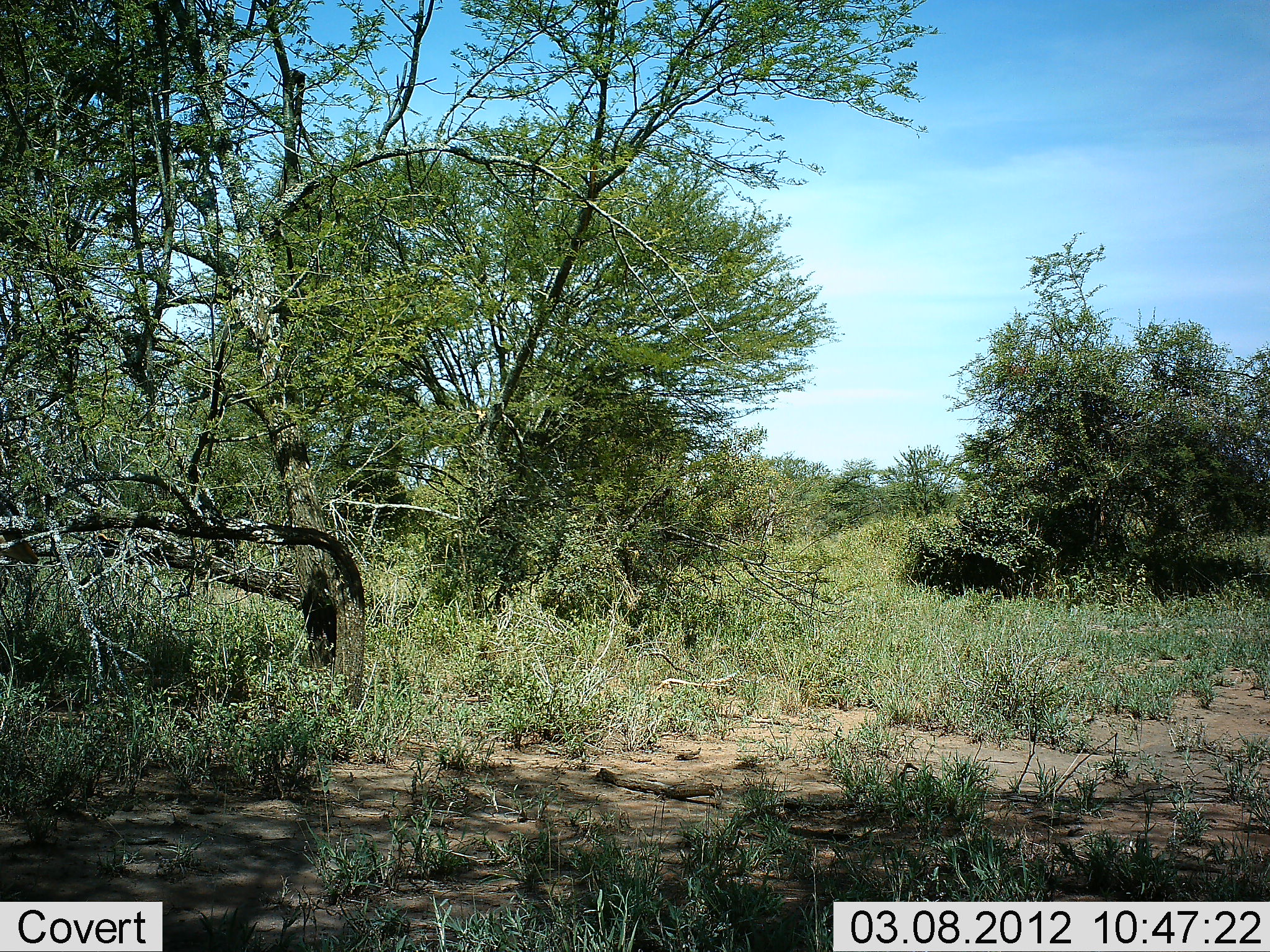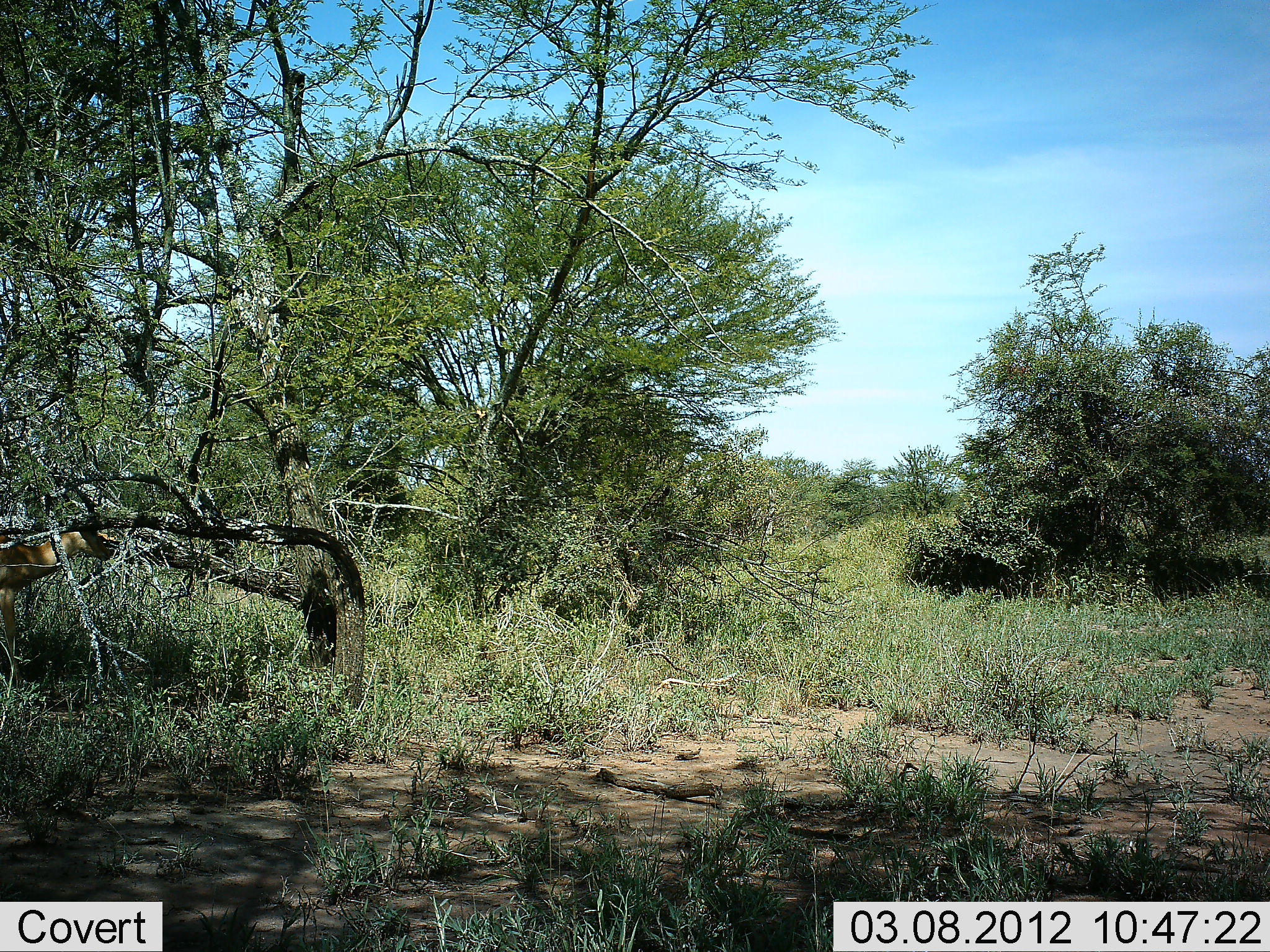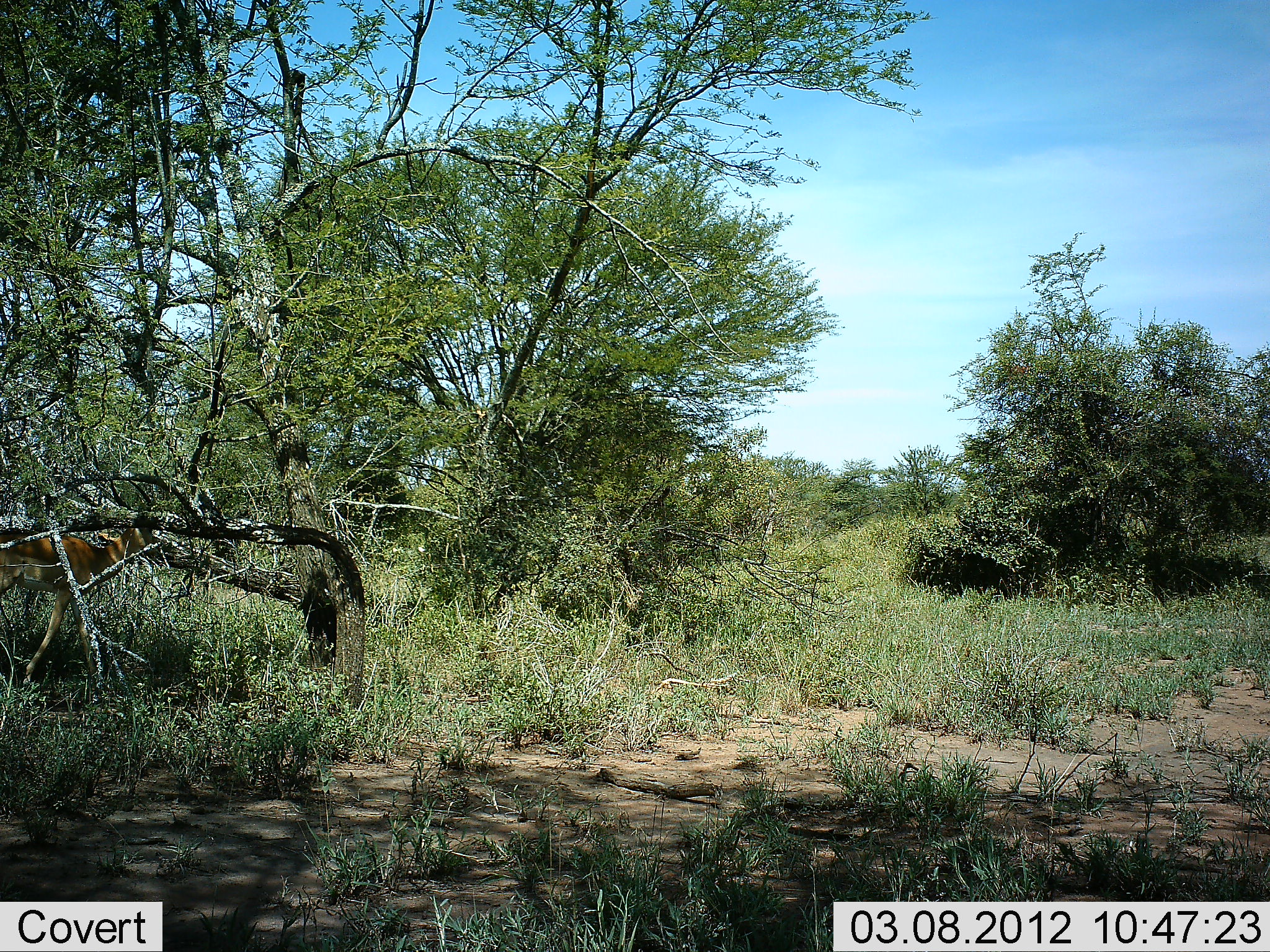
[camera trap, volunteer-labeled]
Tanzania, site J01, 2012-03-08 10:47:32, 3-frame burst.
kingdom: Animalia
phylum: Chordata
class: Mammalia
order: Artiodactyla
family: Bovidae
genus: Aepyceros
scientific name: Aepyceros melampus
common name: impala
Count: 1.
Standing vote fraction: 0%.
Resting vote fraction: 0%.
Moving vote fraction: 100%.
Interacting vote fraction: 0%.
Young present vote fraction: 0%.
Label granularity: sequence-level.